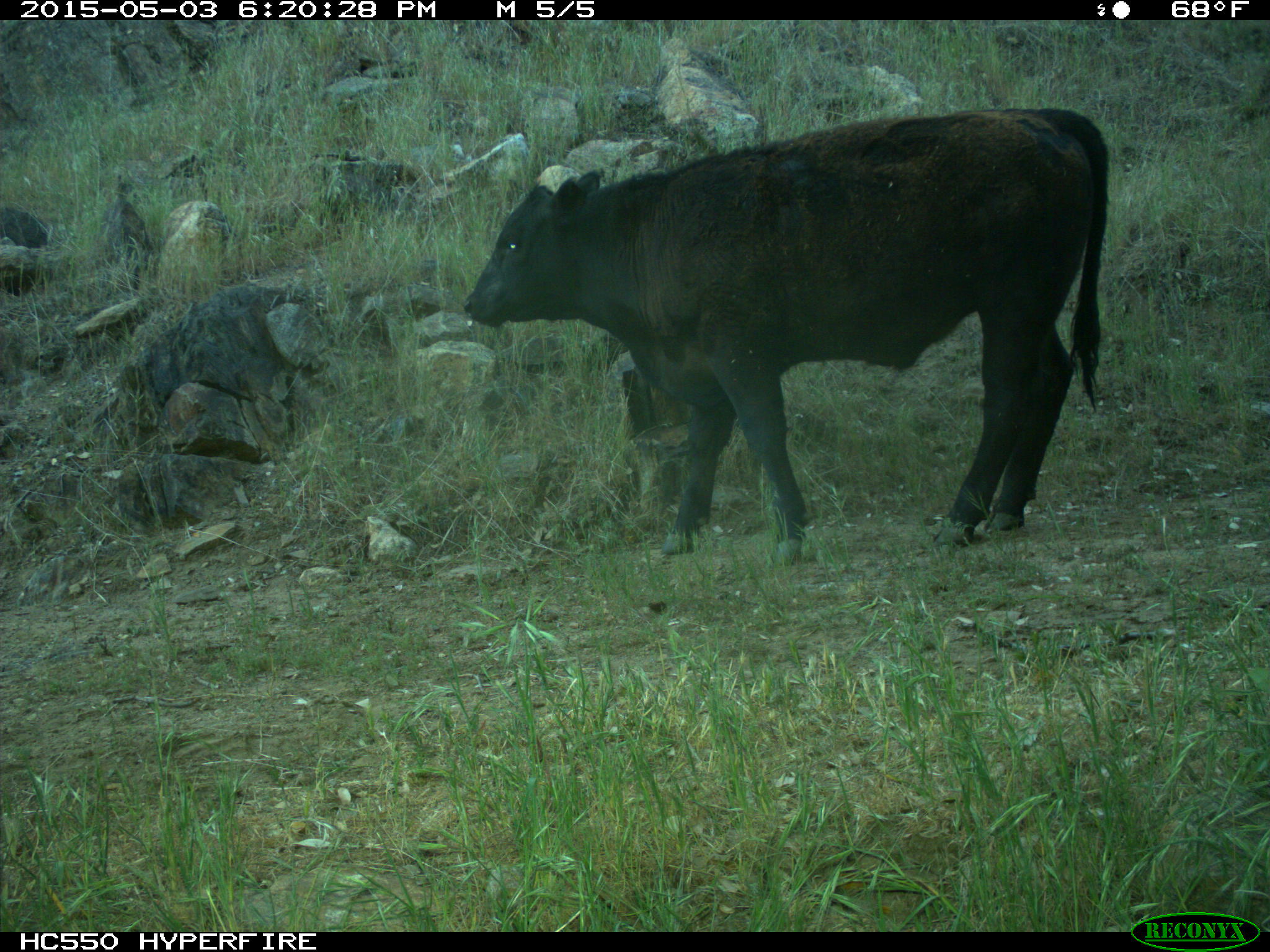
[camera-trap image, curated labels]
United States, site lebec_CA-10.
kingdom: Animalia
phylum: Chordata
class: Mammalia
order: Artiodactyla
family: Bovidae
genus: Bos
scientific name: Bos taurus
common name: domestic cow